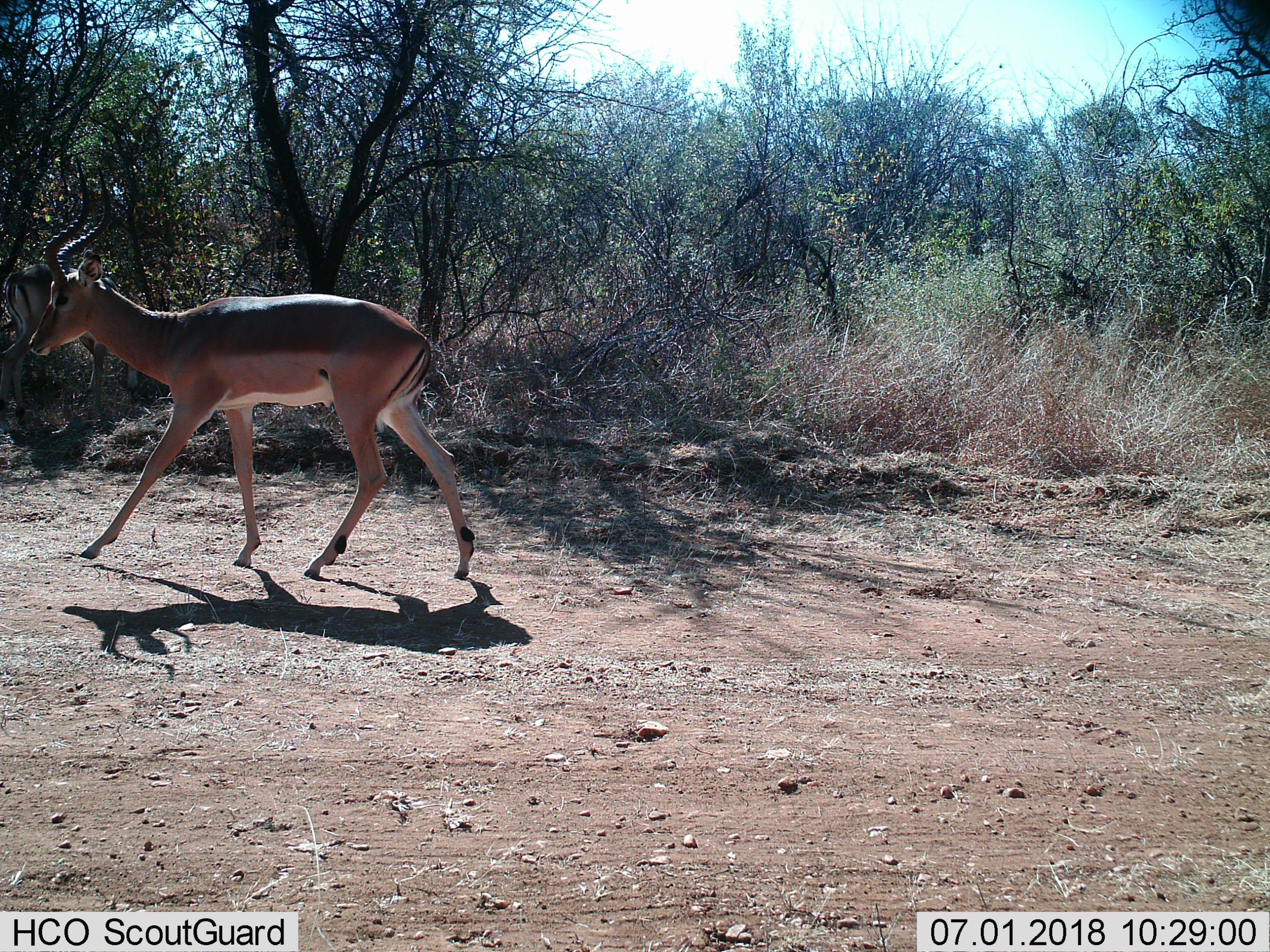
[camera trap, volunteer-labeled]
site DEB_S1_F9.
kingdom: Animalia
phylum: Chordata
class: Mammalia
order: Artiodactyla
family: Bovidae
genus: Aepyceros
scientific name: Aepyceros melampus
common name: impala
Impala (Aepyceros melampus), count 2. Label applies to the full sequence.